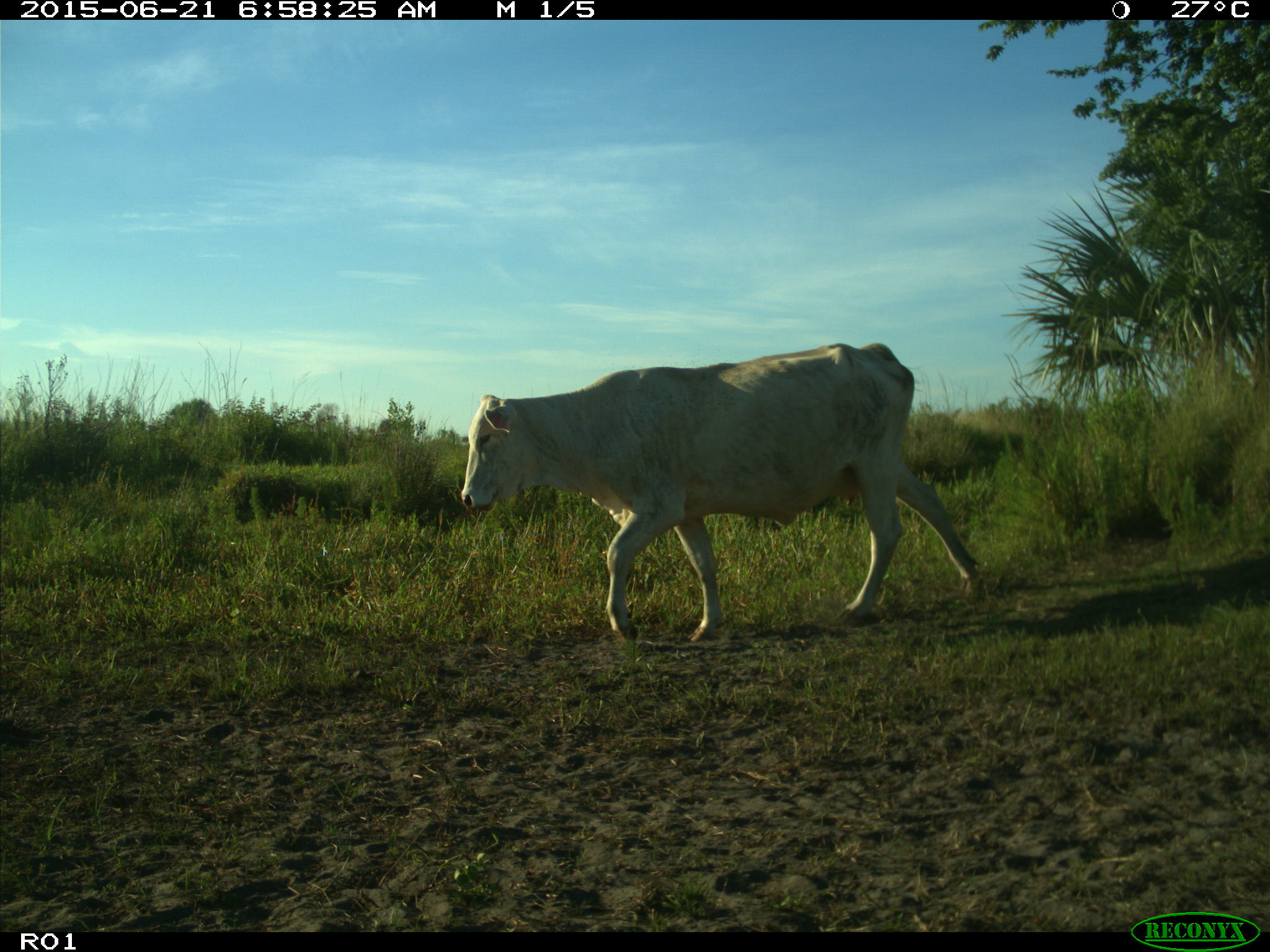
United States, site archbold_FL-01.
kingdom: Animalia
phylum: Chordata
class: Mammalia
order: Artiodactyla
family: Bovidae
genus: Bos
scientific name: Bos taurus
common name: domestic cow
Bos taurus (domestic cow).